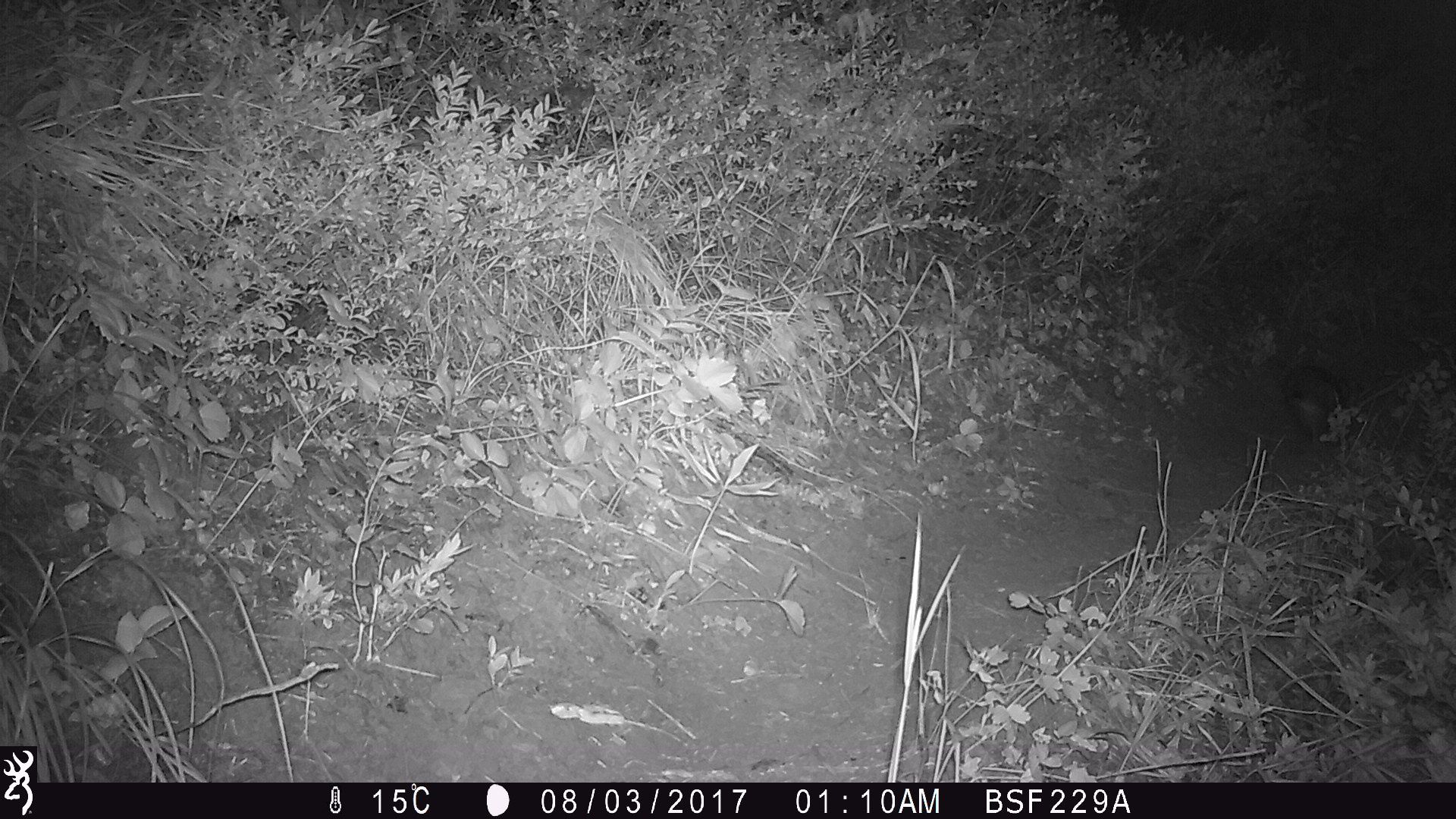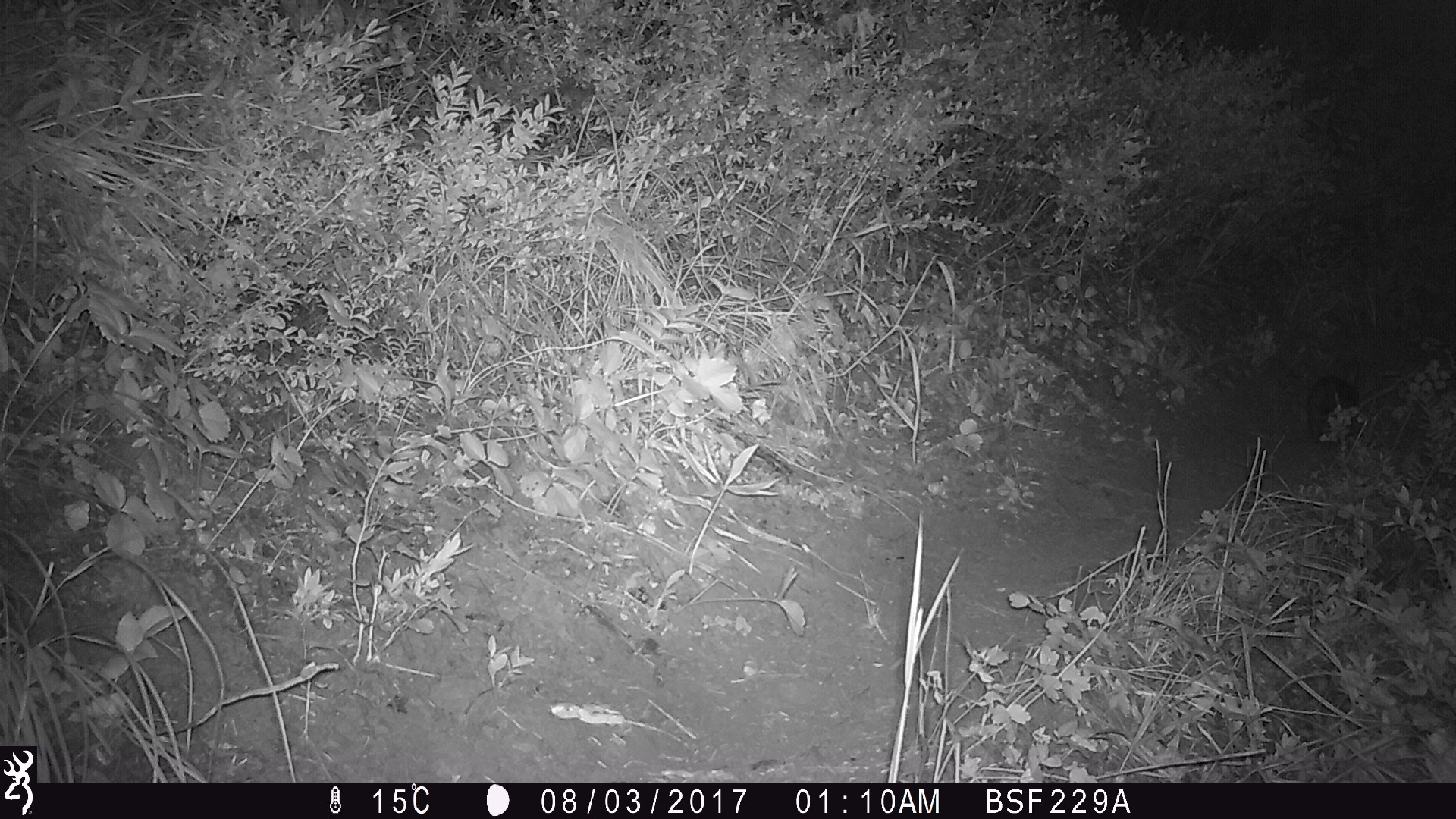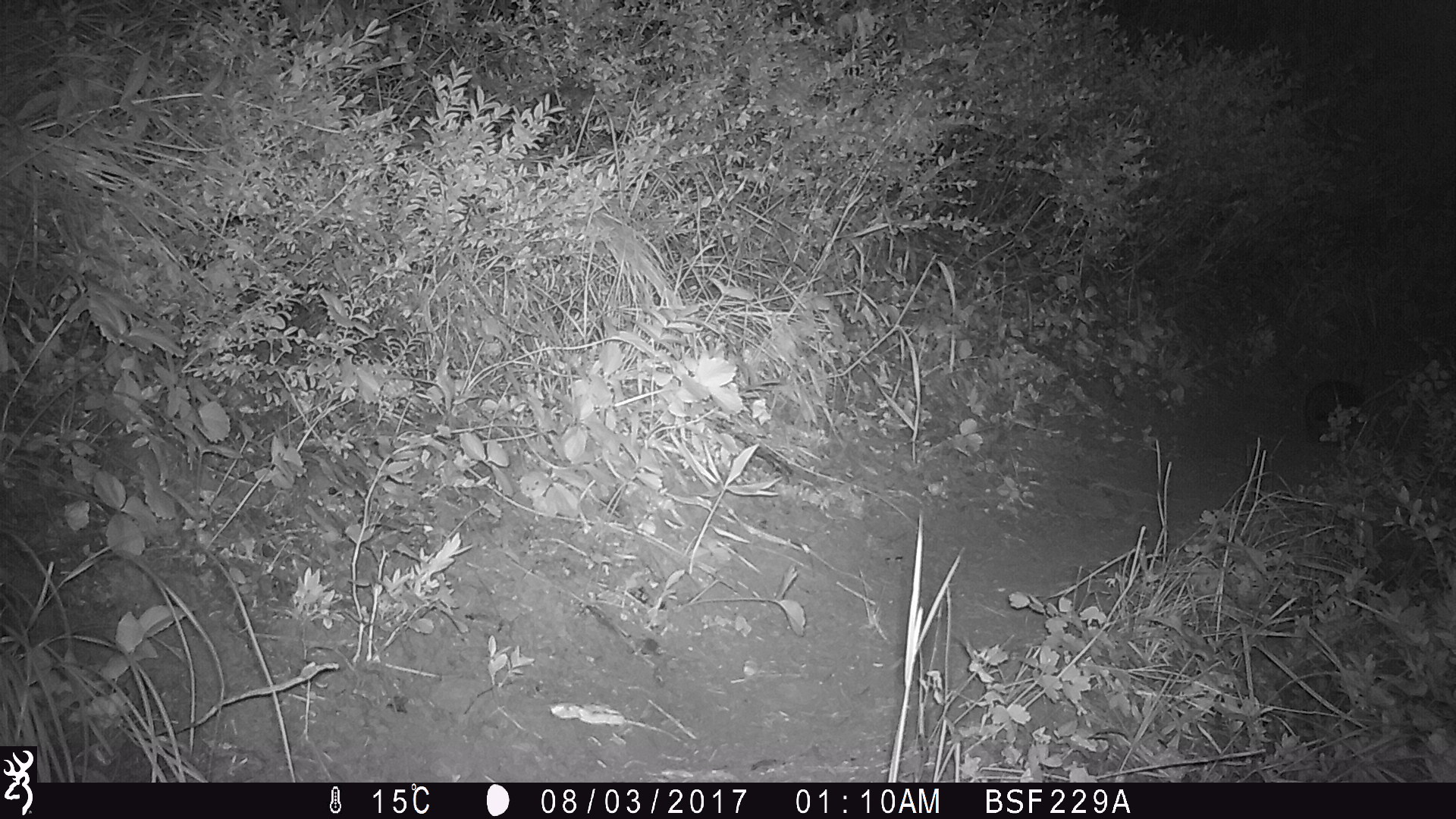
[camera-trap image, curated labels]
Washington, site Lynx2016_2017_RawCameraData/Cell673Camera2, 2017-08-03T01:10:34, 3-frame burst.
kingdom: Animalia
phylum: Chordata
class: Mammalia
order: Lagomorpha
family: Leporidae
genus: Lepus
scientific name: Lepus americanus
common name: snowshoe hare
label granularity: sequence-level